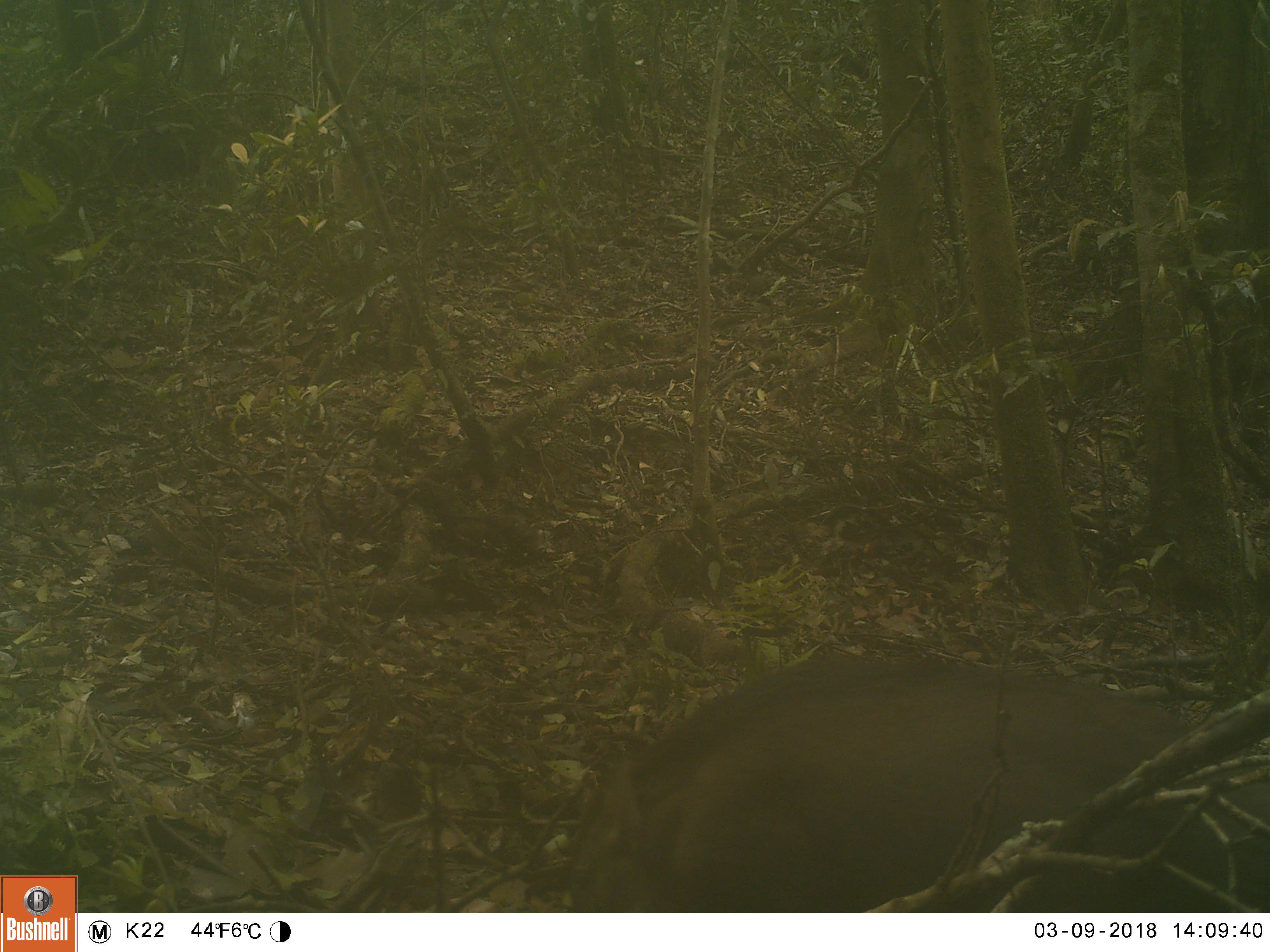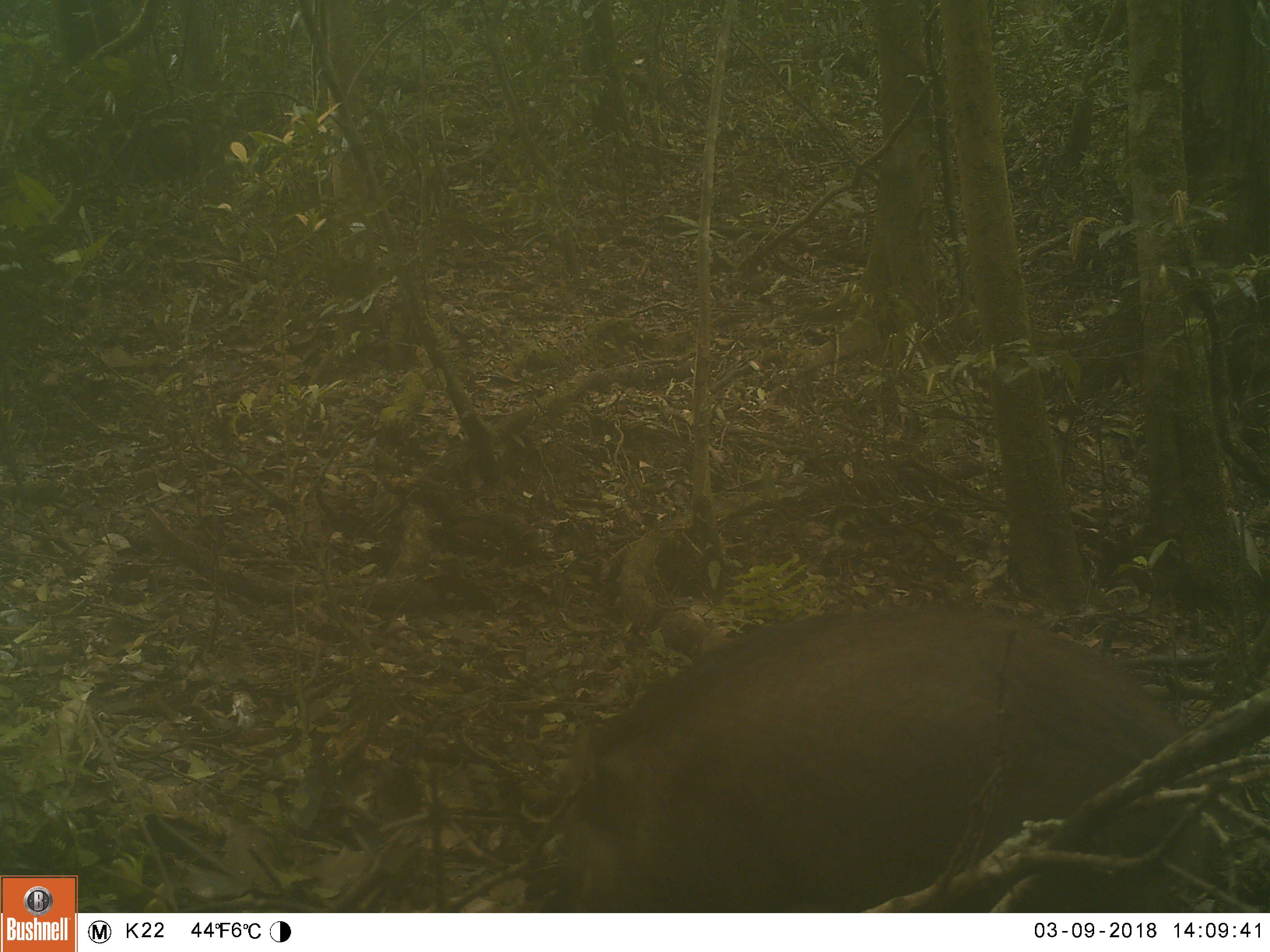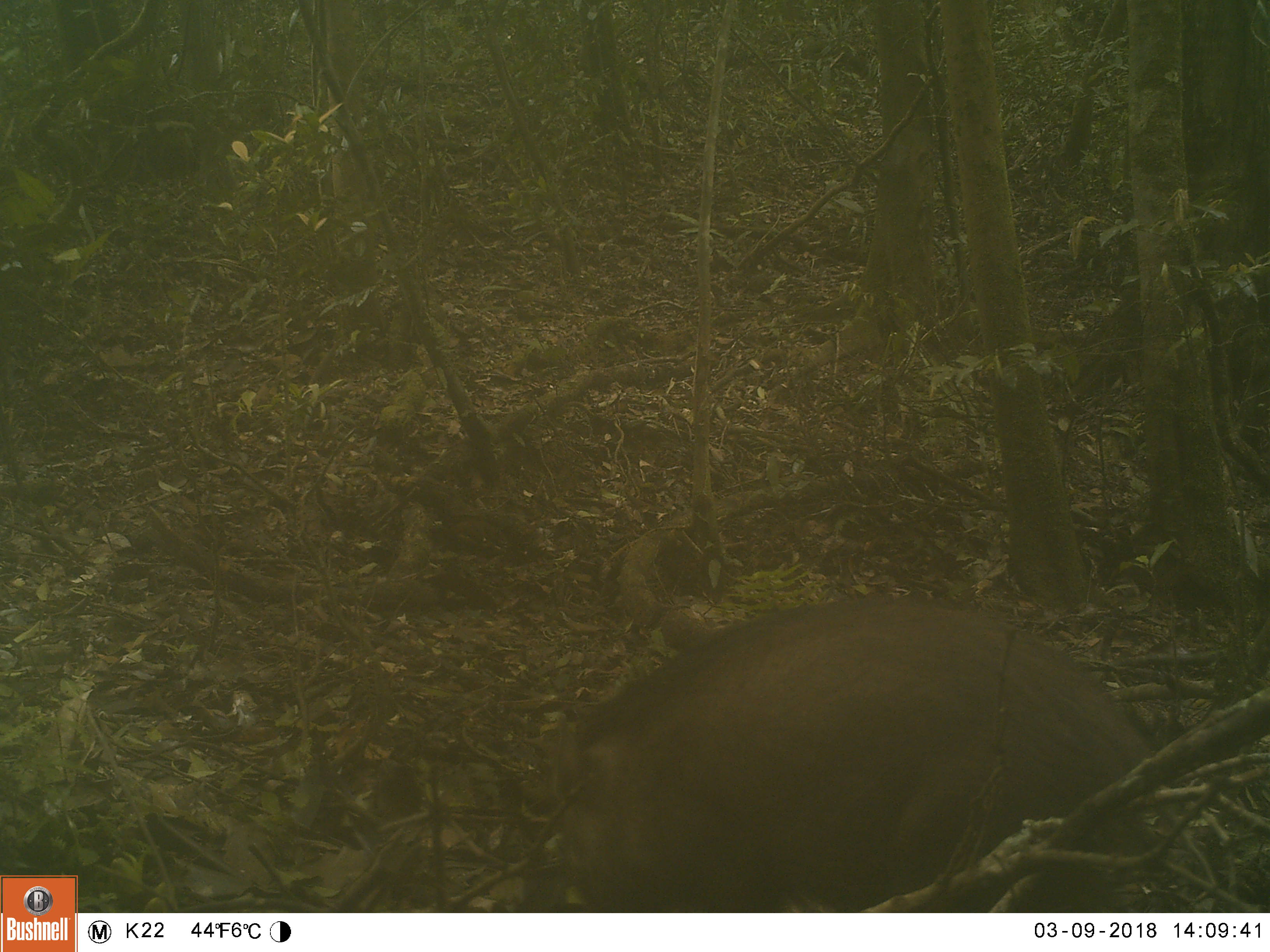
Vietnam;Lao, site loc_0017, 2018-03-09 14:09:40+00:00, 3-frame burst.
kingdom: Animalia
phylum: Chordata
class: Mammalia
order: Artiodactyla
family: Suidae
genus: Sus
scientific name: Sus scrofa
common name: eurasian wild pig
Eurasian wild pig (Sus scrofa). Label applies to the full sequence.